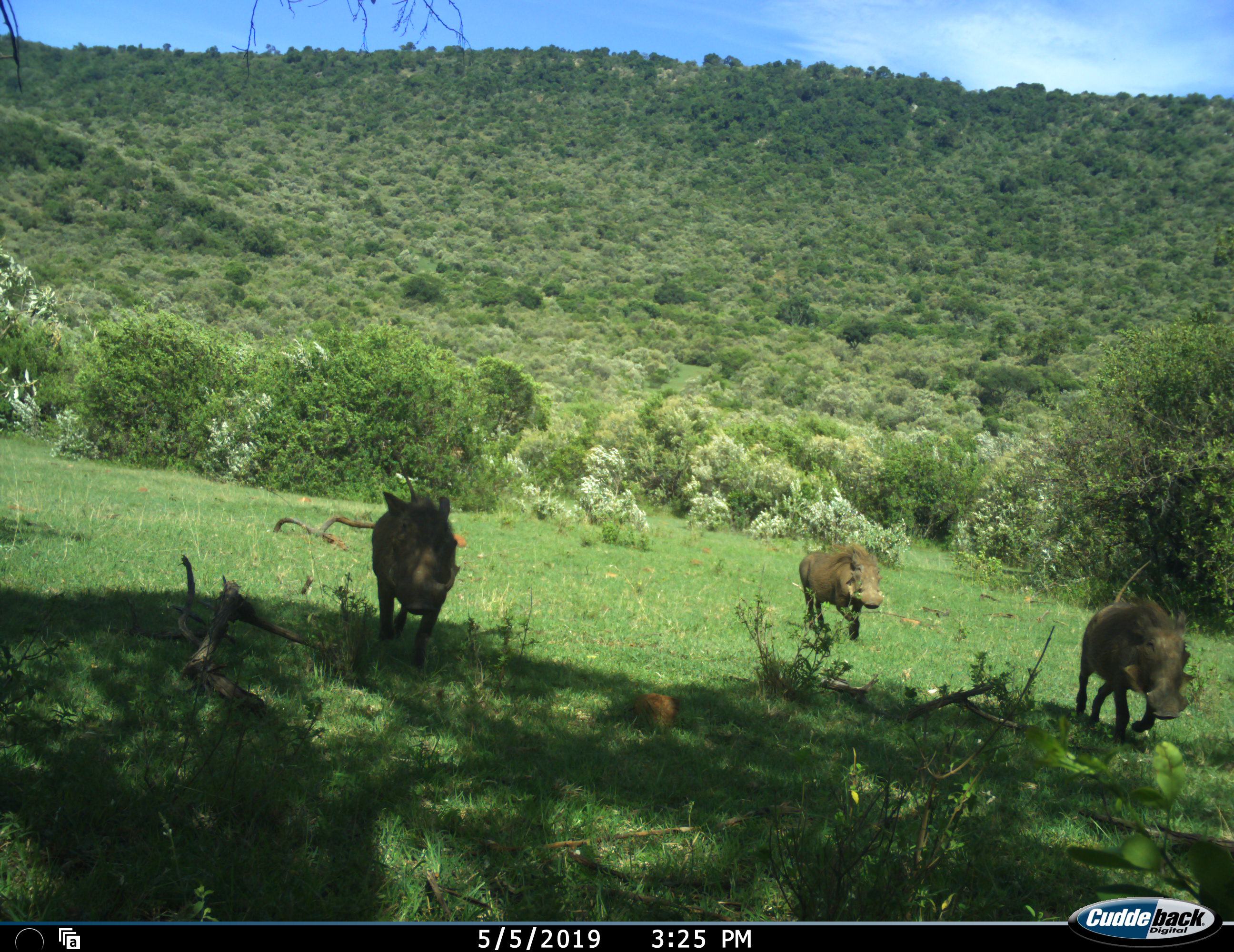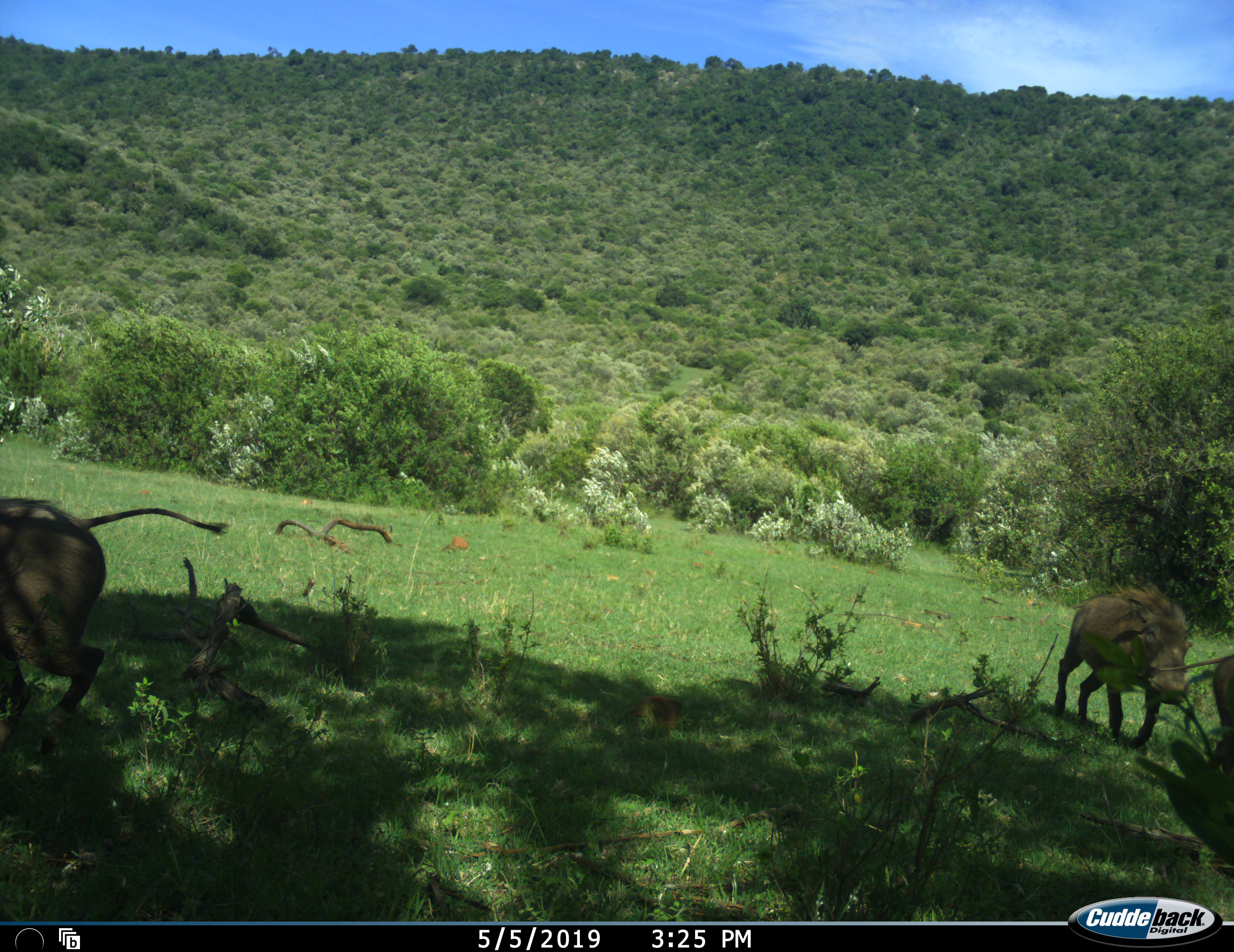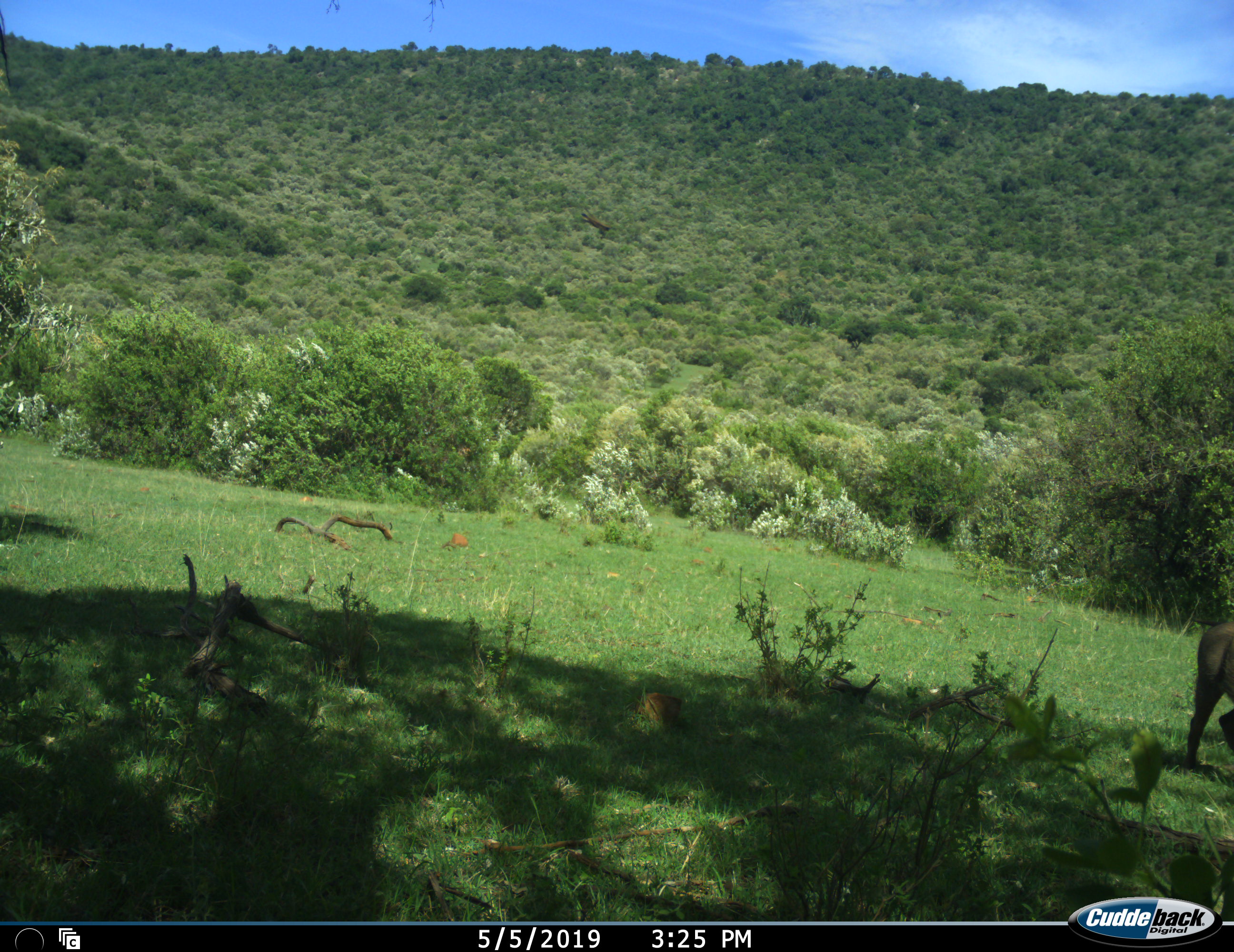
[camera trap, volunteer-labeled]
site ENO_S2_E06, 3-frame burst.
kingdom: Animalia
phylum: Chordata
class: Mammalia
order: Artiodactyla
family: Suidae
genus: Phacochoerus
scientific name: Phacochoerus africanus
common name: warthog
Warthog (Phacochoerus africanus), count 3. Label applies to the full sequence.